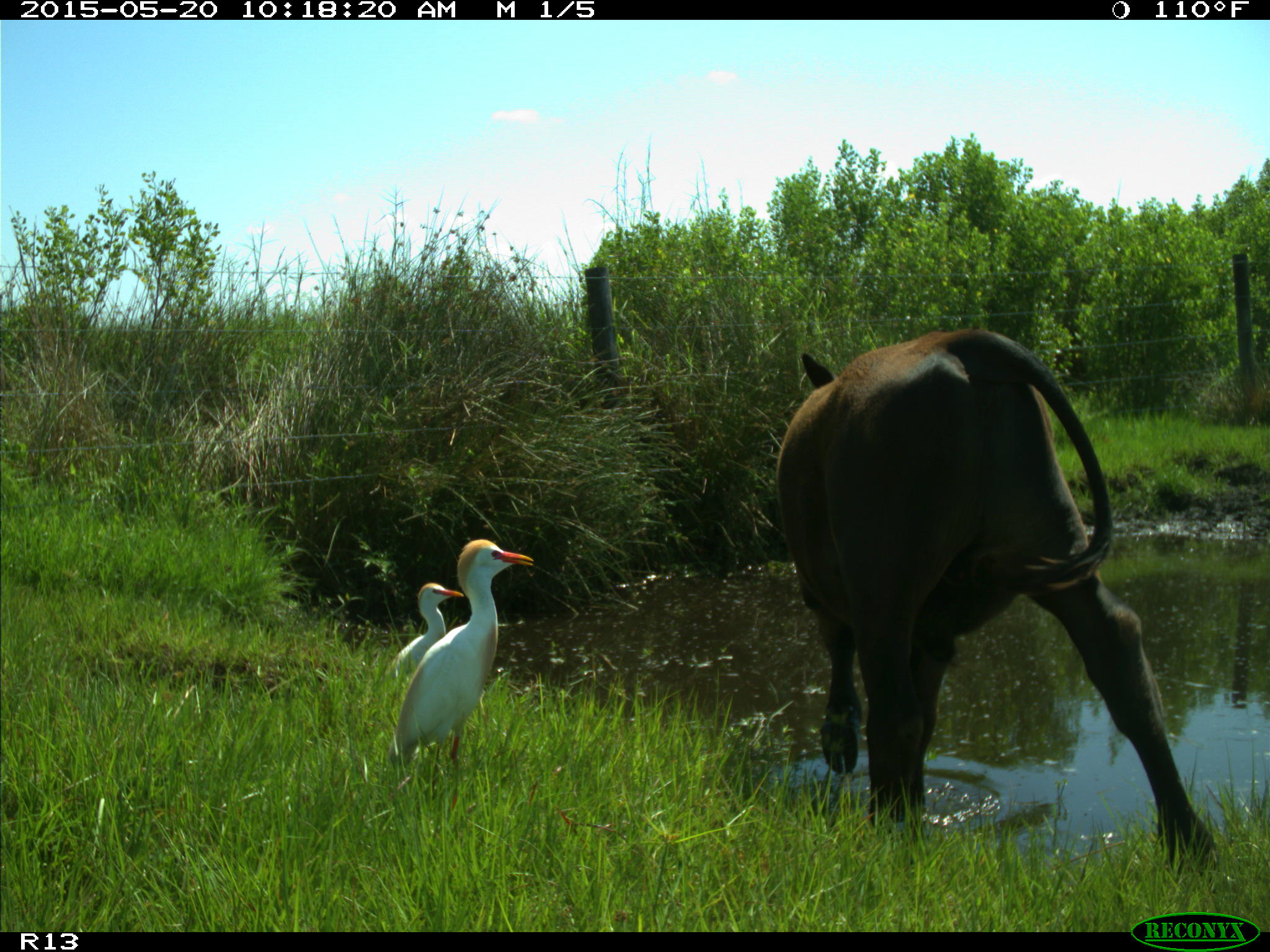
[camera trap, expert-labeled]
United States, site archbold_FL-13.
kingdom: Animalia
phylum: Chordata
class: Mammalia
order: Artiodactyla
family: Bovidae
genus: Bos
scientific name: Bos taurus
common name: domestic cow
Bos taurus (domestic cow).